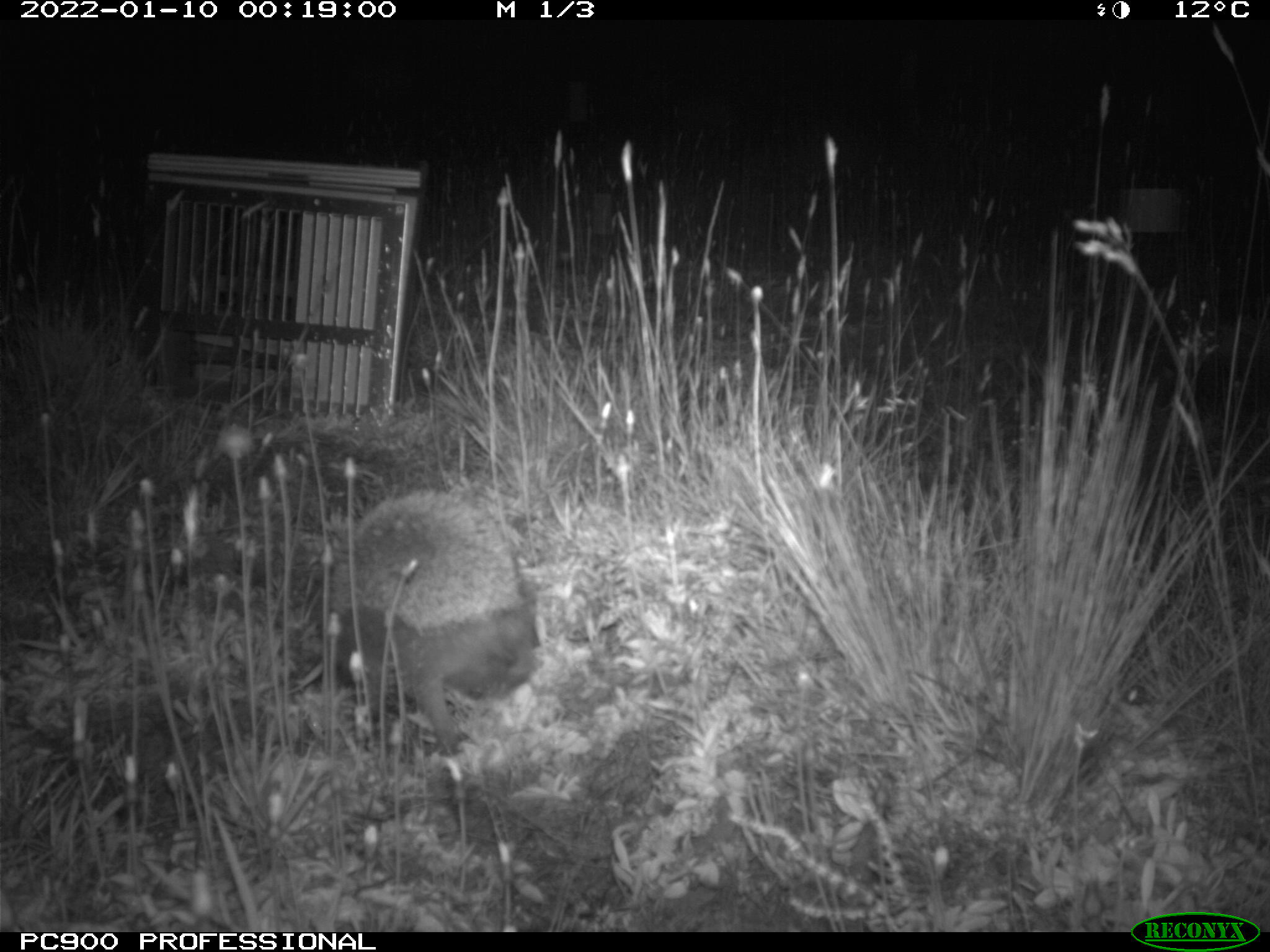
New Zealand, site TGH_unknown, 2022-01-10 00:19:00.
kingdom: Animalia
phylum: Chordata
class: Mammalia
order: Eulipotyphla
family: Erinaceidae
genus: Erinaceus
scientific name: Erinaceus europaeus europaeus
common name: european hedgehog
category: hedgehog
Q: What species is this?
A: Hedgehog (european hedgehog) (Erinaceus europaeus europaeus).